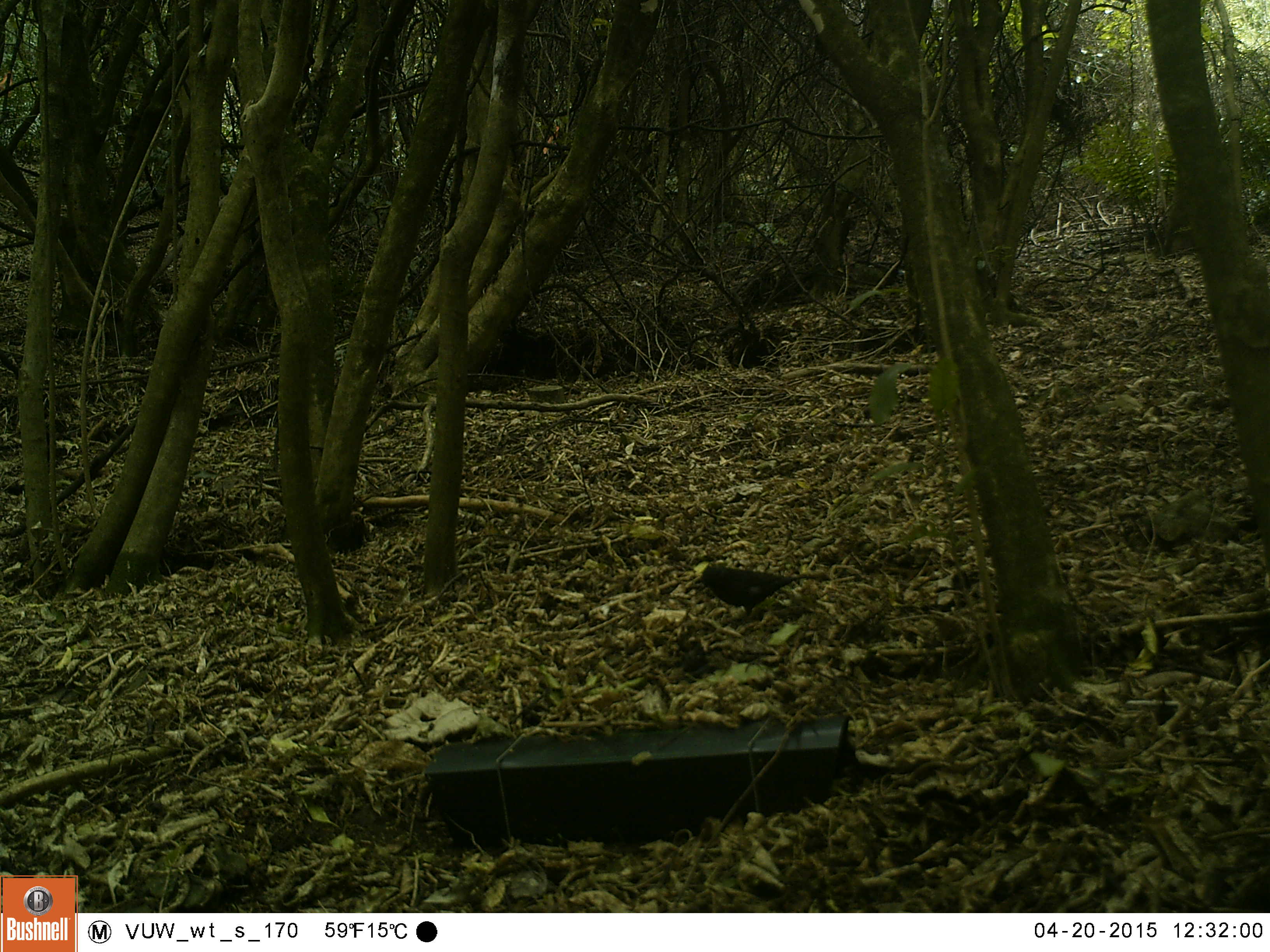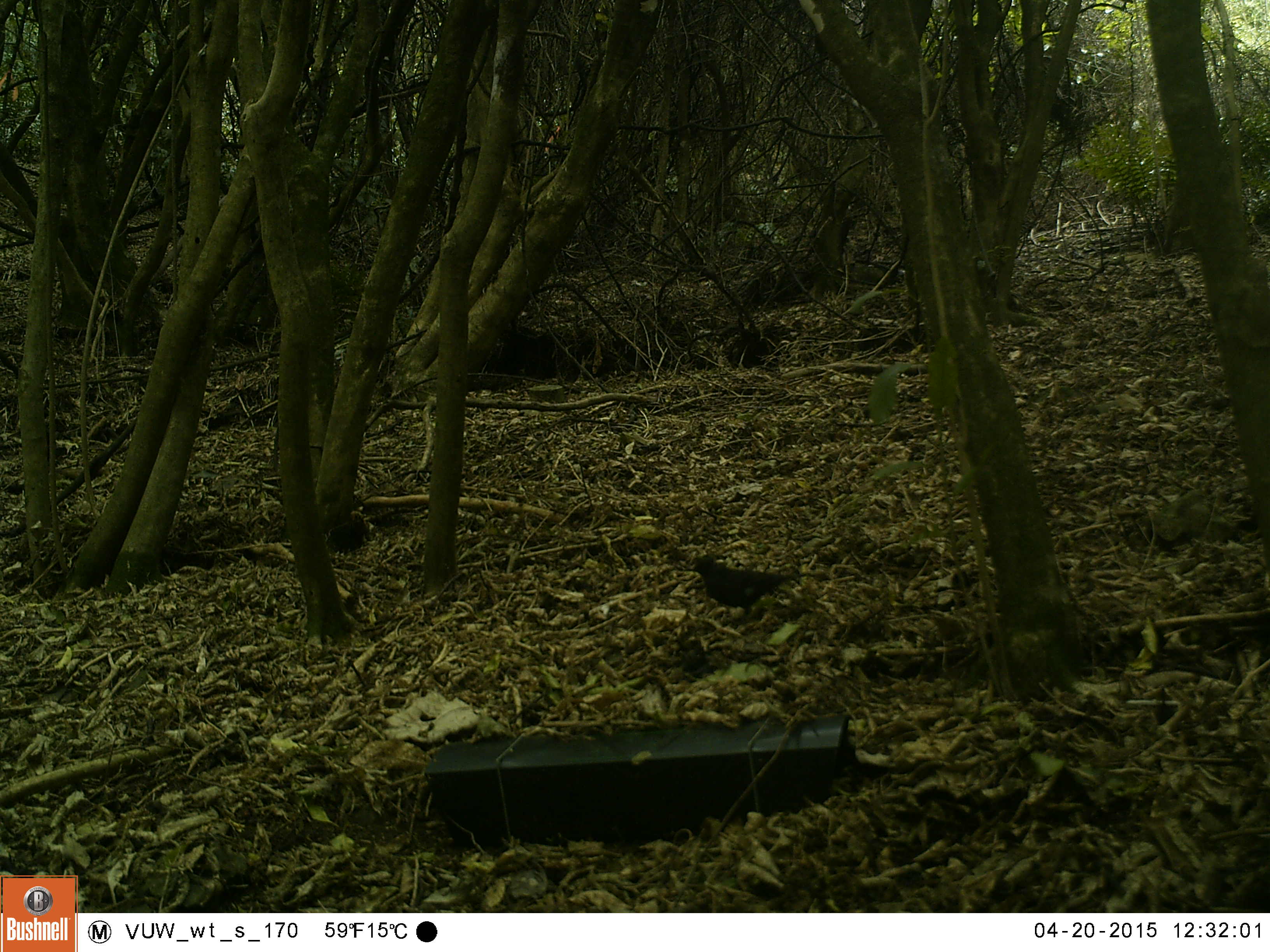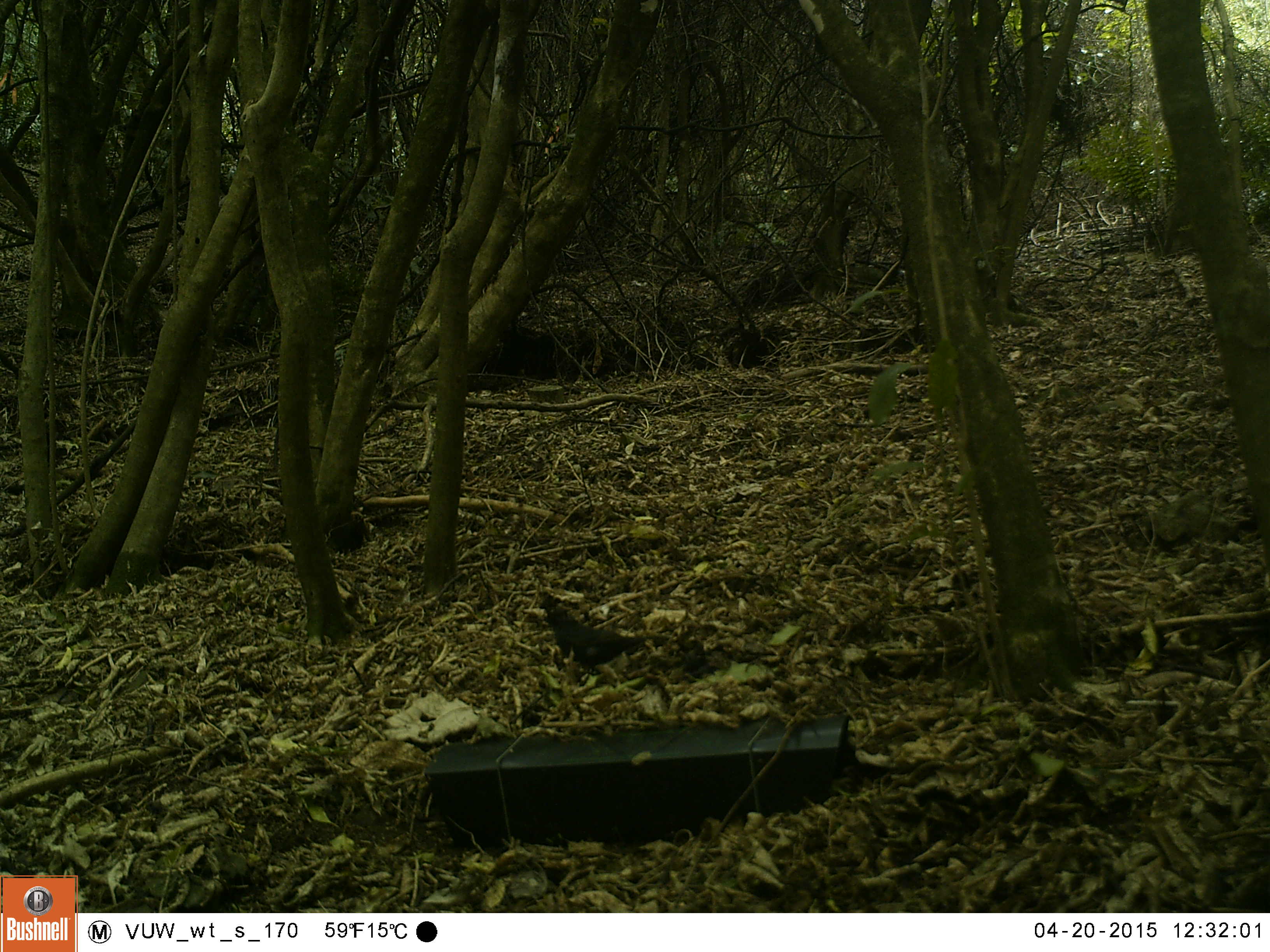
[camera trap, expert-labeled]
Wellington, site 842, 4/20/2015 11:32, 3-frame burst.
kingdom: Animalia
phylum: Chordata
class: Aves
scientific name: Aves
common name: bird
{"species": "bird (Aves)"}